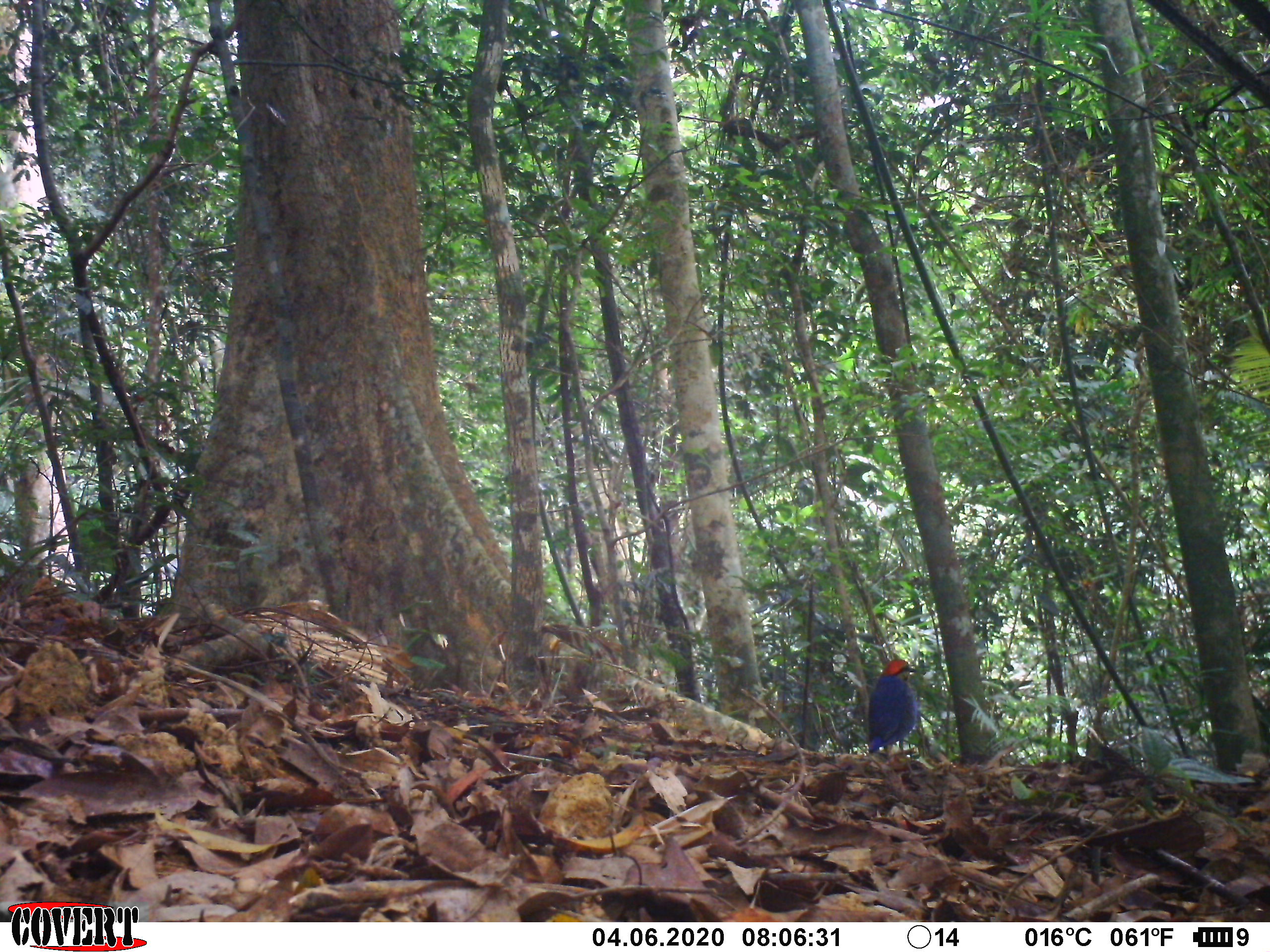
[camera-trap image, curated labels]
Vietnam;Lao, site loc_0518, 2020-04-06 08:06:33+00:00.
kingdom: Animalia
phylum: Chordata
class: Aves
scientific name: Aves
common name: bird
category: unidentified bird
Unidentified bird (bird) (Aves). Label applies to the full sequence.